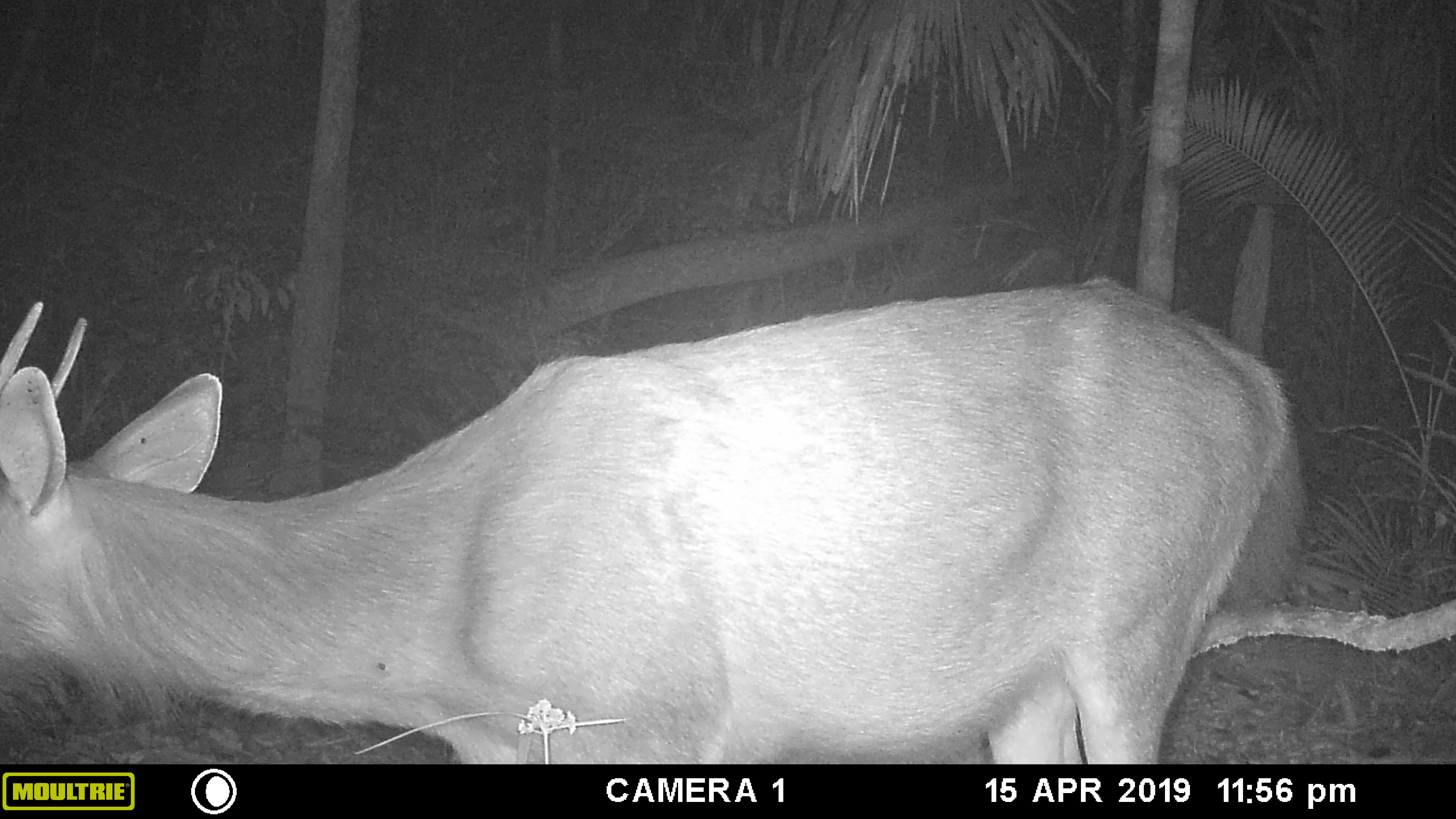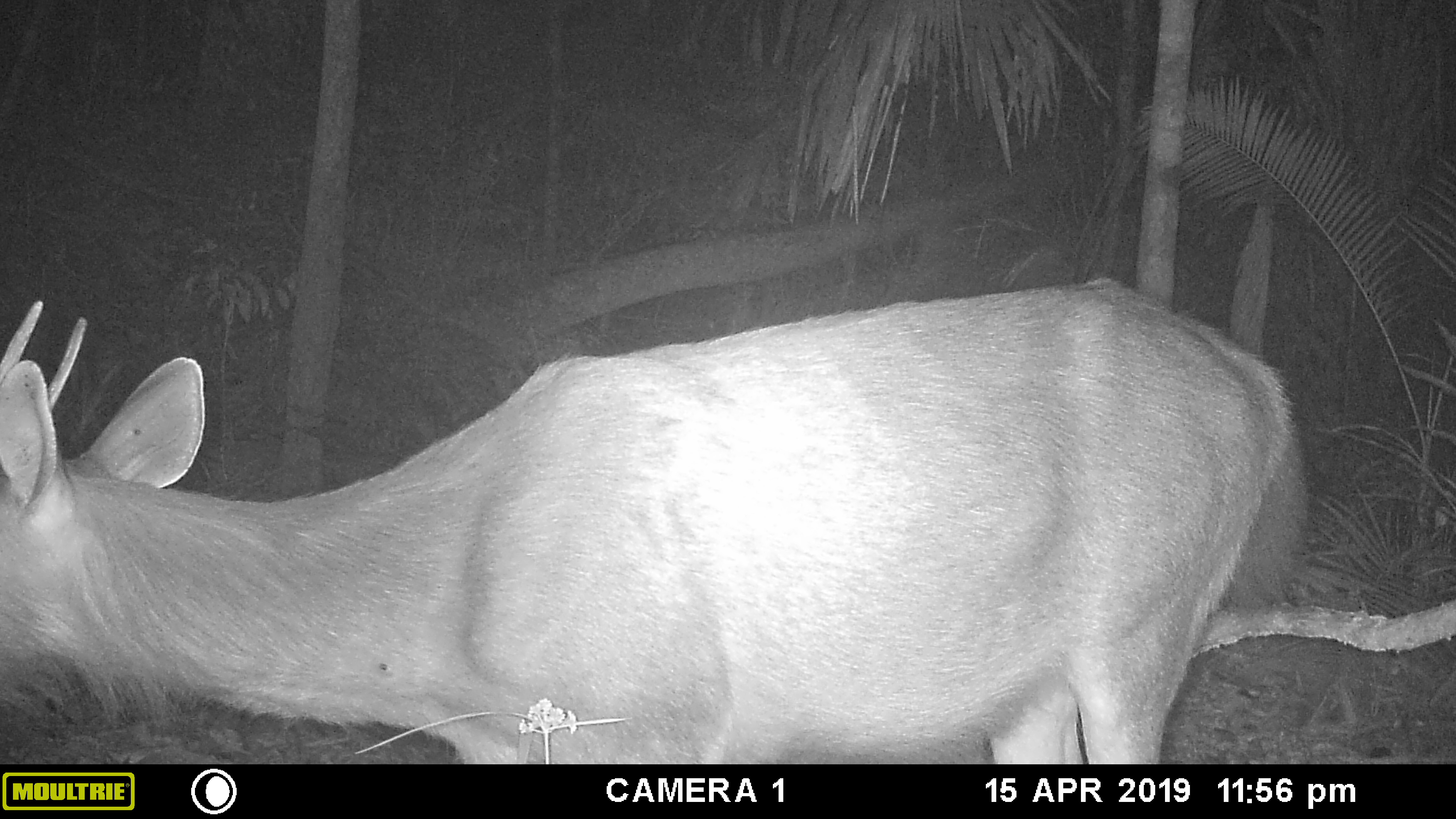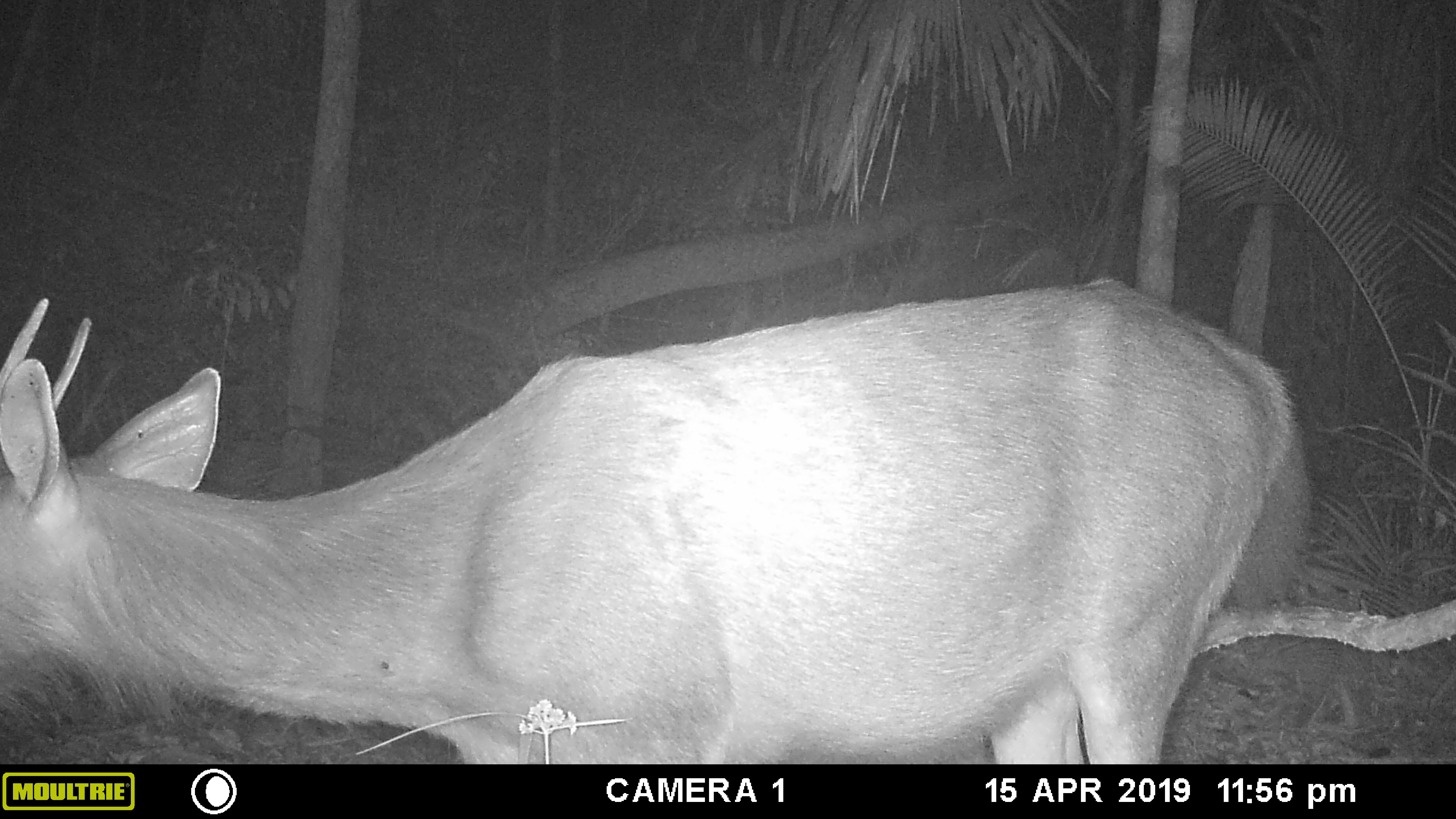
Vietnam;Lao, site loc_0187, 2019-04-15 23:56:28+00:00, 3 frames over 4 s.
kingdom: Animalia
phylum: Chordata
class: Mammalia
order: Artiodactyla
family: Cervidae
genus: Rusa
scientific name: Rusa unicolor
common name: sambar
Sambar (Rusa unicolor). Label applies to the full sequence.